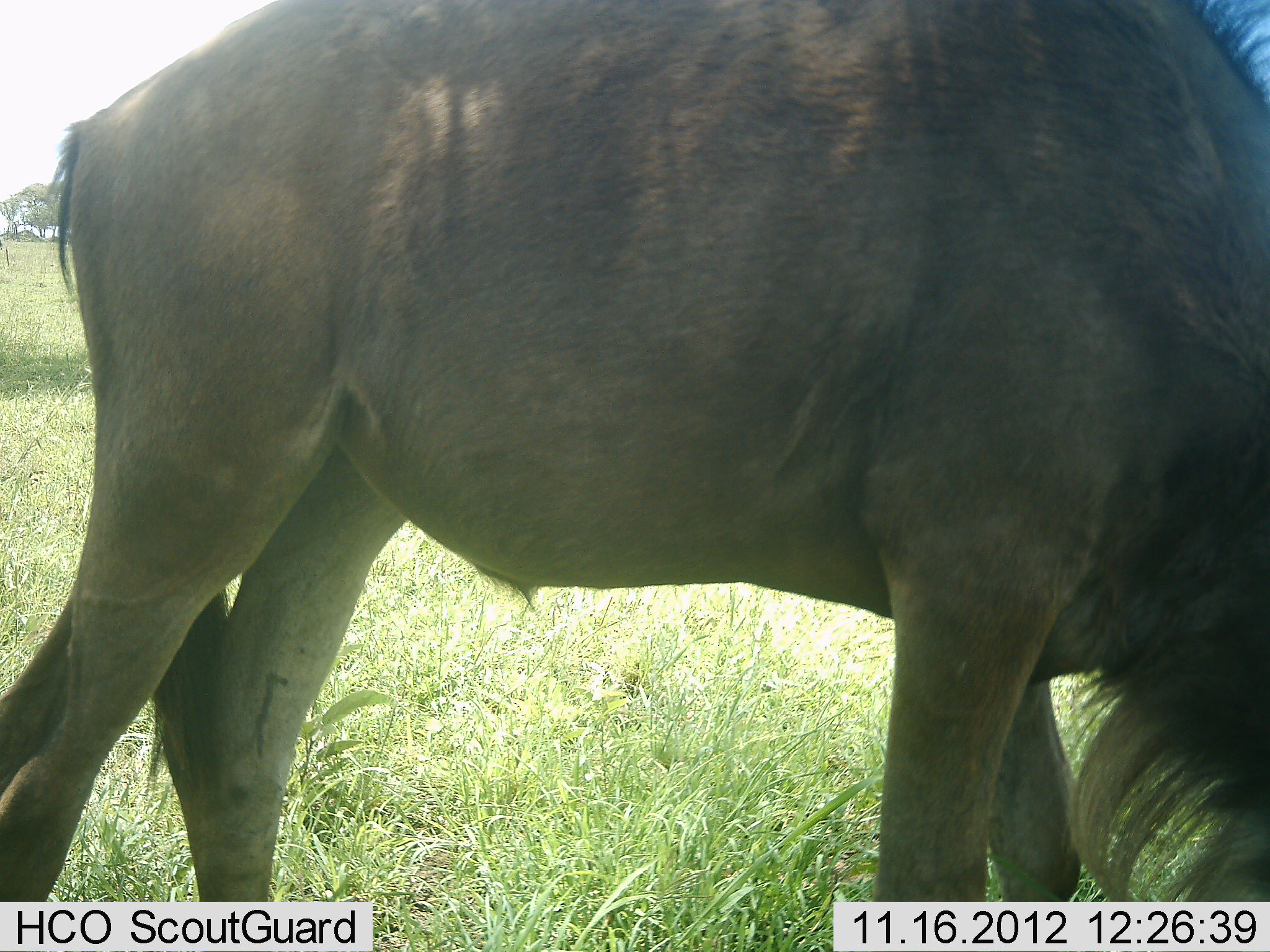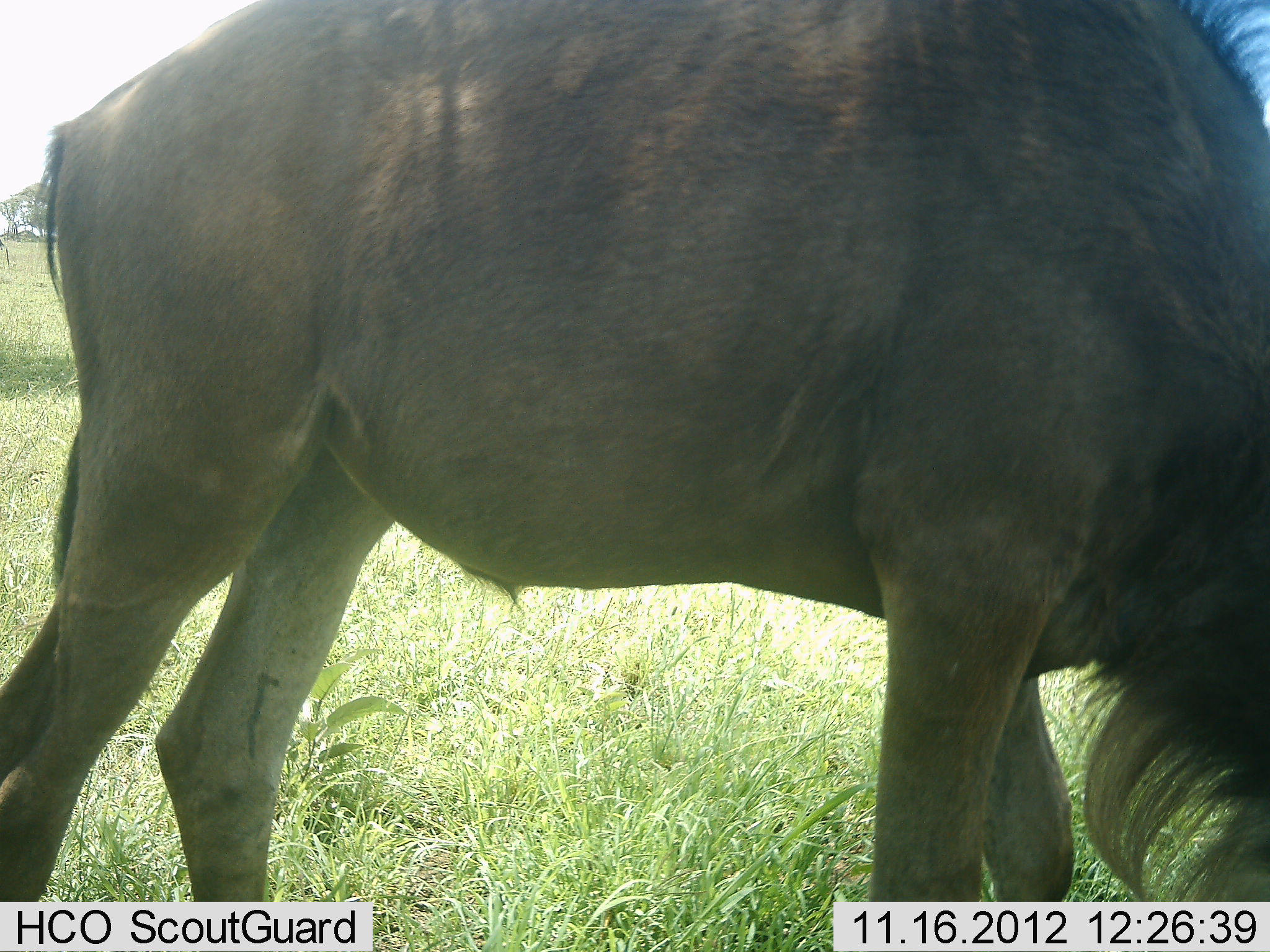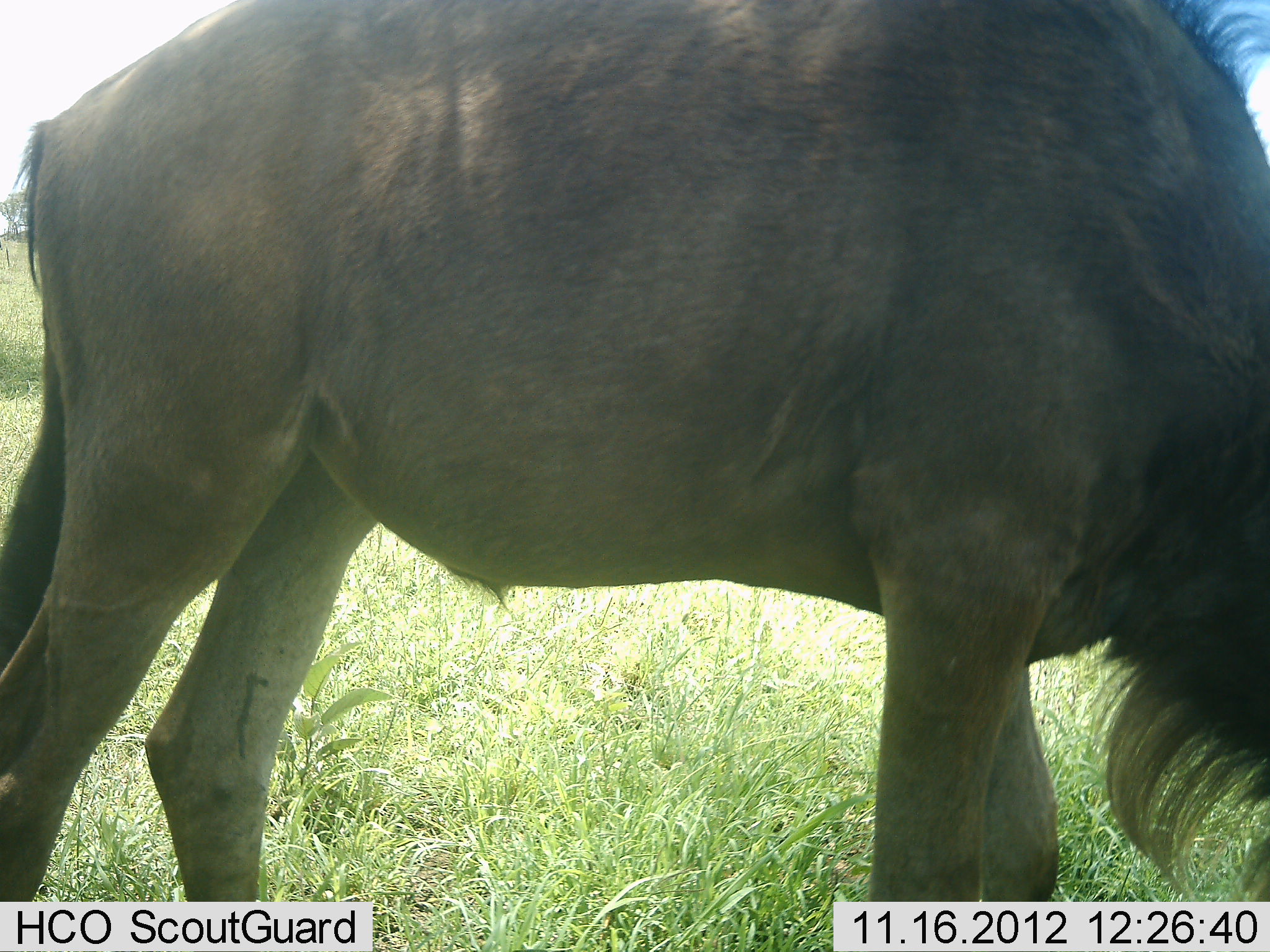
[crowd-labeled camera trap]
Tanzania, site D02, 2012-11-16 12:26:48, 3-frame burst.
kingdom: Animalia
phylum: Chordata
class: Mammalia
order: Artiodactyla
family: Bovidae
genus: Connochaetes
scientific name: Connochaetes taurinus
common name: blue wildebeest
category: wildebeest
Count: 1.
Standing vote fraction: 10%.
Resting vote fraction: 0%.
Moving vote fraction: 0%.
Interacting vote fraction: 0%.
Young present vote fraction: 0%.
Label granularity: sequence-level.